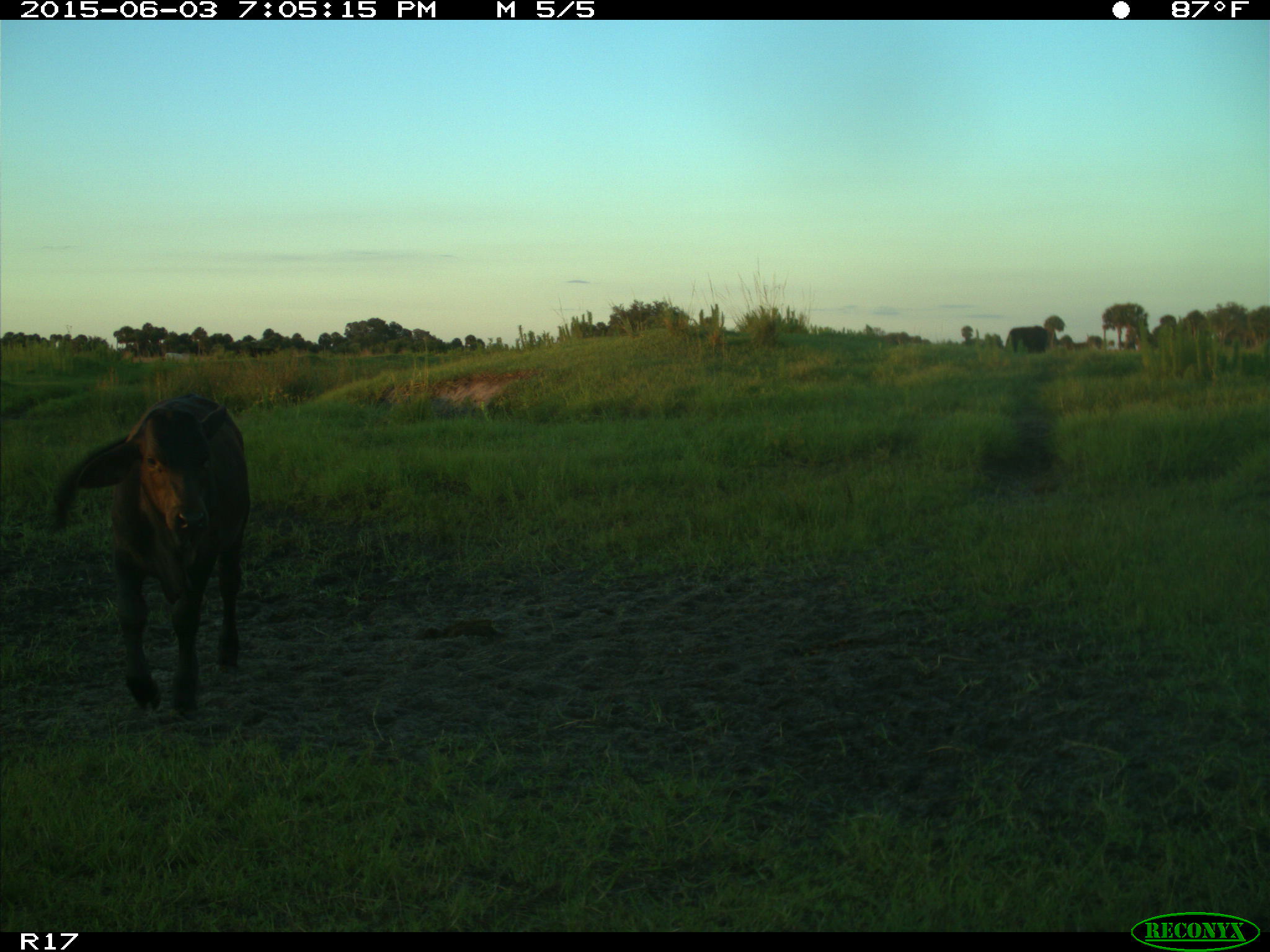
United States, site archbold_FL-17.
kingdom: Animalia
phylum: Chordata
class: Mammalia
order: Artiodactyla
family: Bovidae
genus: Bos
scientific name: Bos taurus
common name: domestic cow